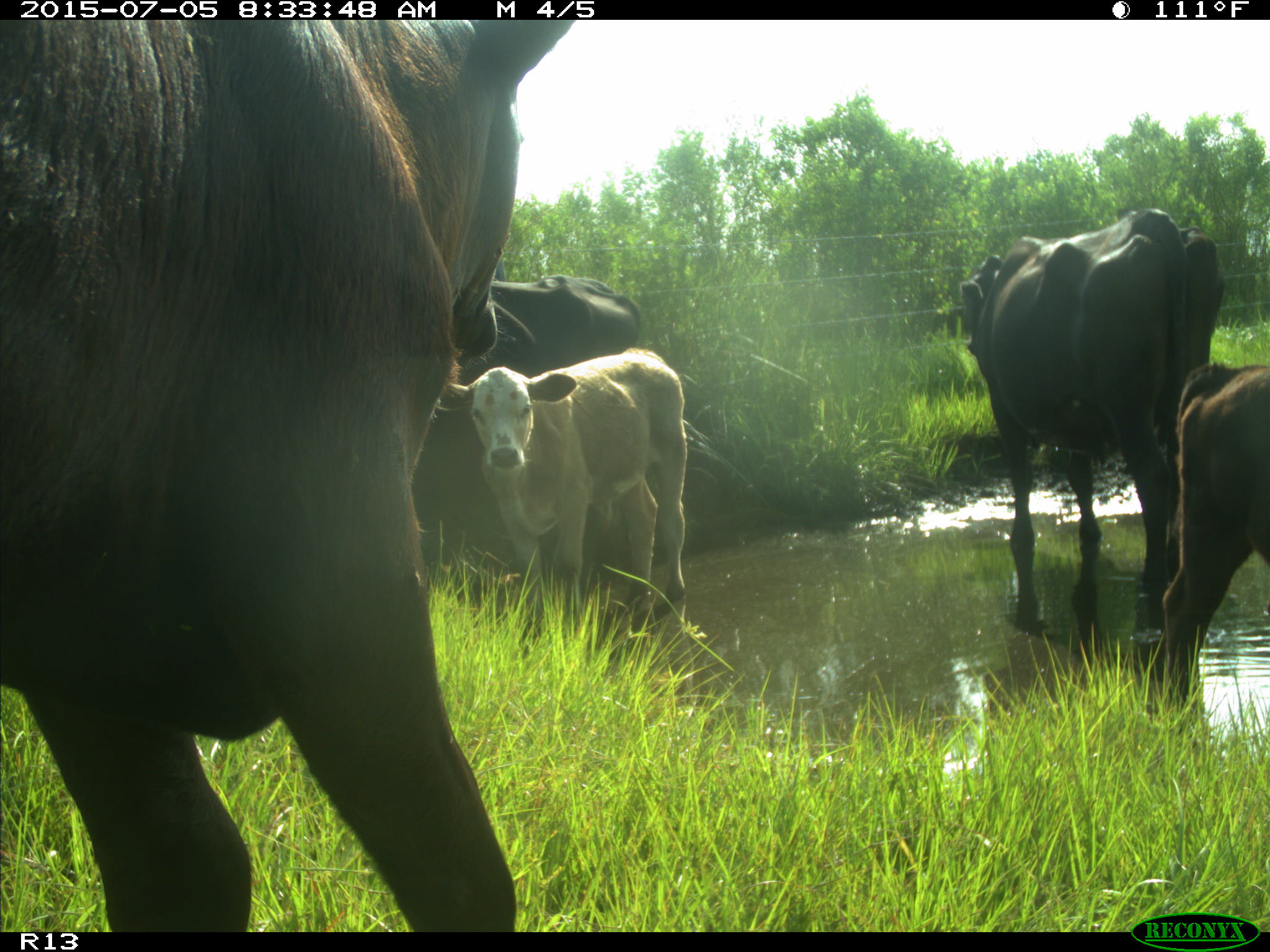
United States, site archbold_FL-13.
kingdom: Animalia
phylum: Chordata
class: Mammalia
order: Artiodactyla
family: Bovidae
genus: Bos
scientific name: Bos taurus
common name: domestic cow